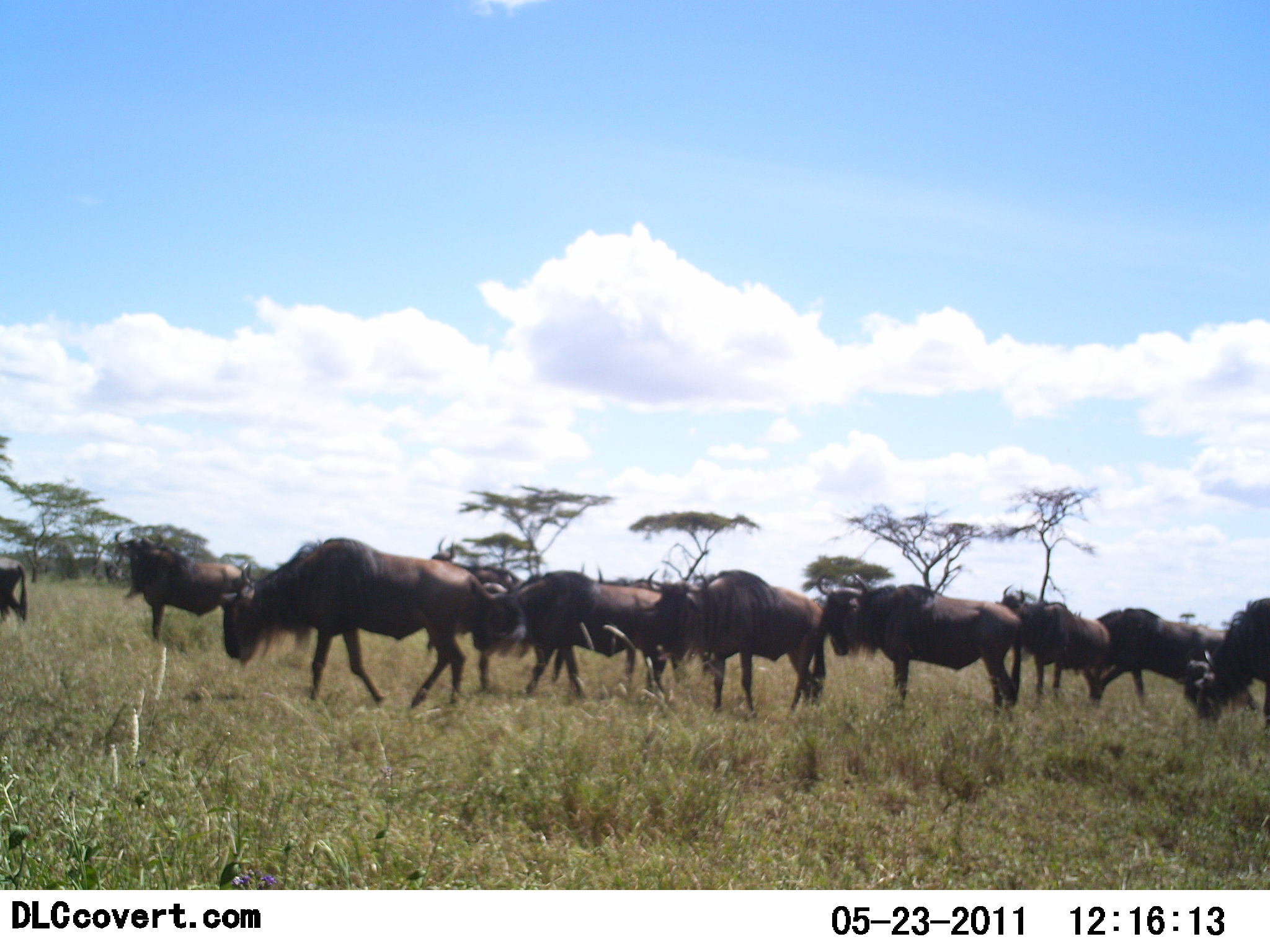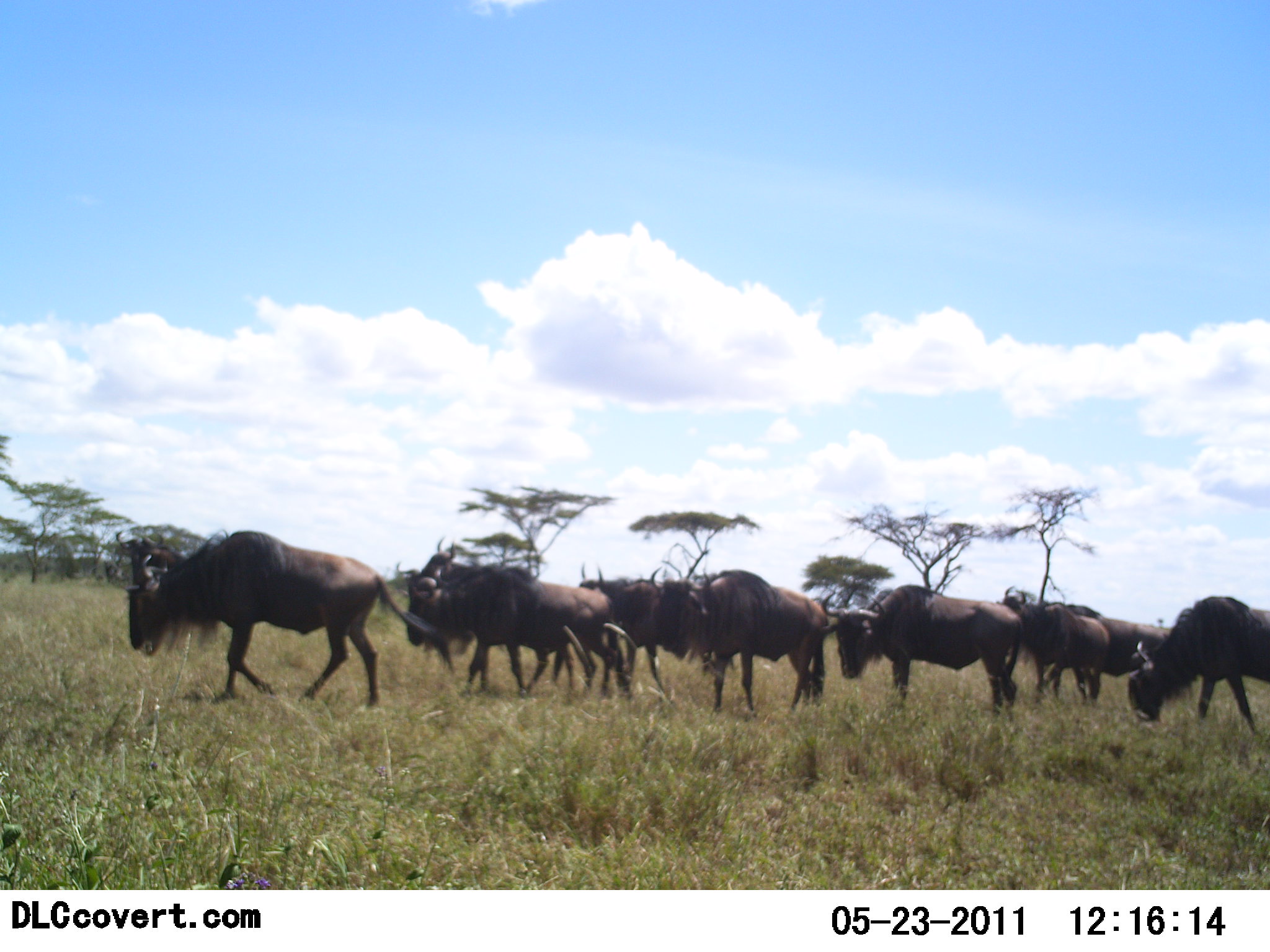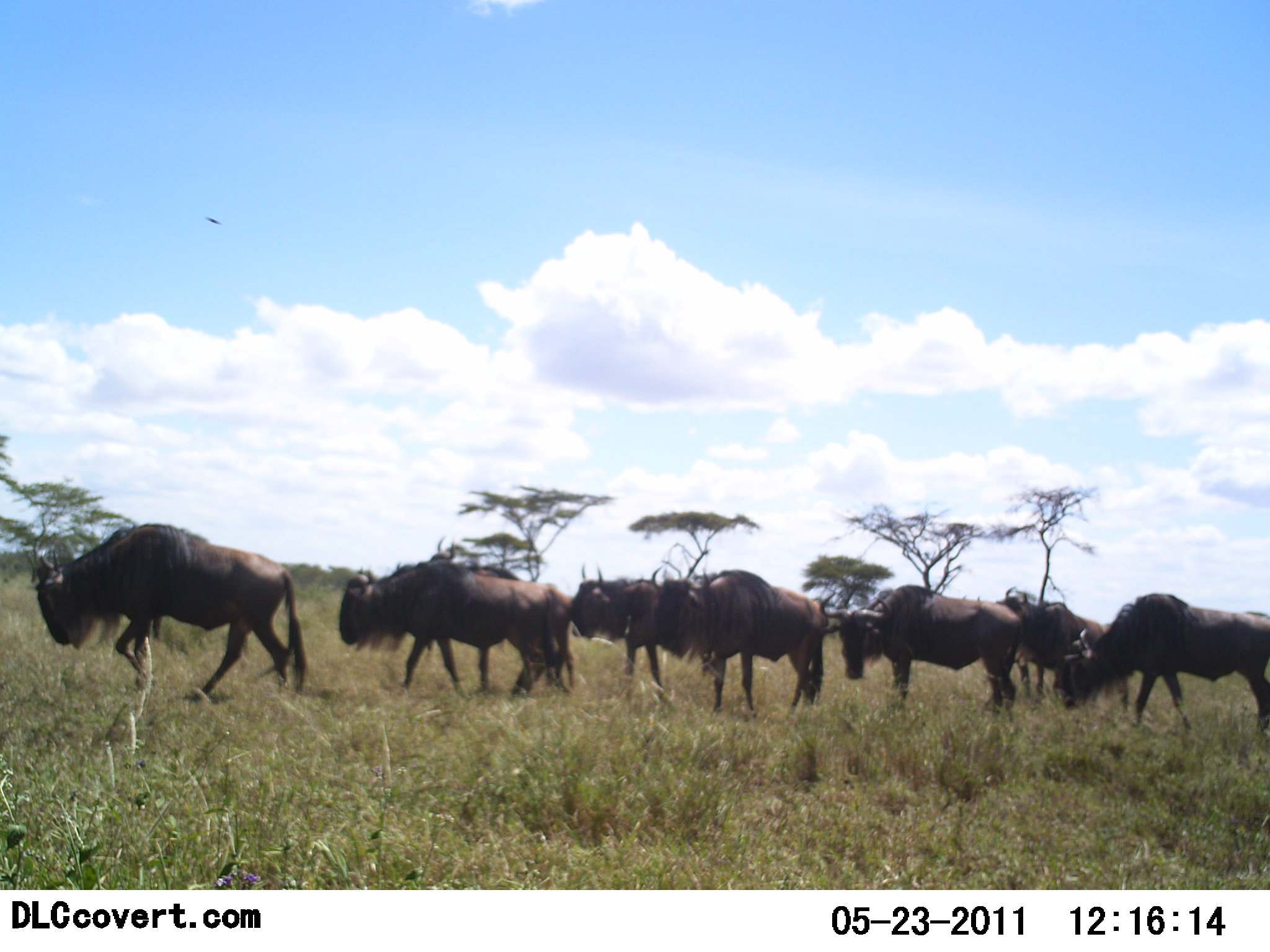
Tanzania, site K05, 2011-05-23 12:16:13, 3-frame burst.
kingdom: Animalia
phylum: Chordata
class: Mammalia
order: Artiodactyla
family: Bovidae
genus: Connochaetes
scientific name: Connochaetes taurinus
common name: blue wildebeest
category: wildebeest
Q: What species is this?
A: Wildebeest (blue wildebeest) (Connochaetes taurinus).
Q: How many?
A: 11-50.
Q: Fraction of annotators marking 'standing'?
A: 31%.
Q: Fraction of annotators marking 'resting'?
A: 0%.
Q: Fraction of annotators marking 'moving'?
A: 100%.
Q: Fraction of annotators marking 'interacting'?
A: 0%.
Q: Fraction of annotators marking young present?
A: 0%.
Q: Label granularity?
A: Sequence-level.